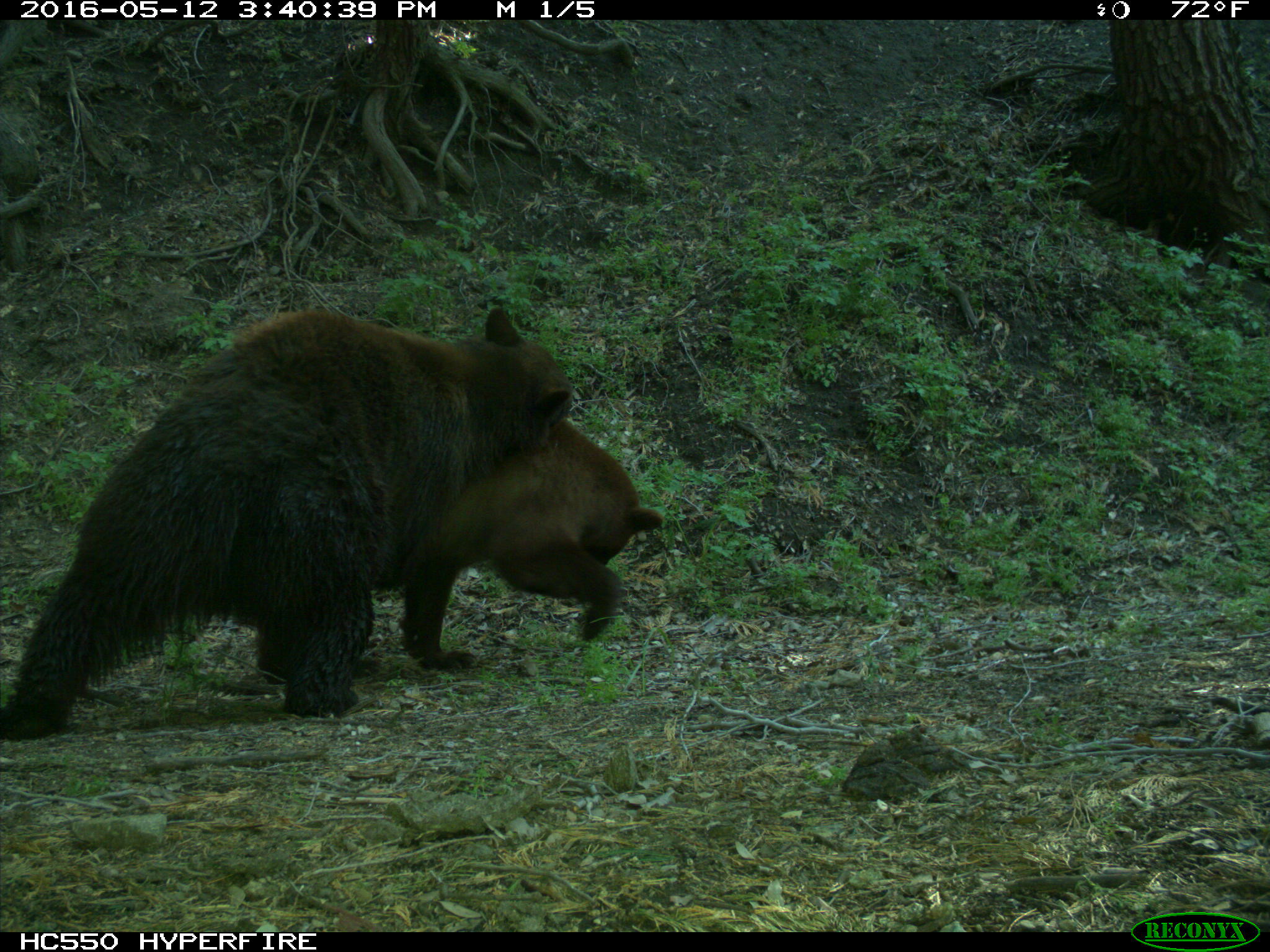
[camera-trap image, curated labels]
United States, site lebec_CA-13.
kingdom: Animalia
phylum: Chordata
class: Mammalia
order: Carnivora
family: Ursidae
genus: Ursus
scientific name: Ursus americanus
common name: american black bear